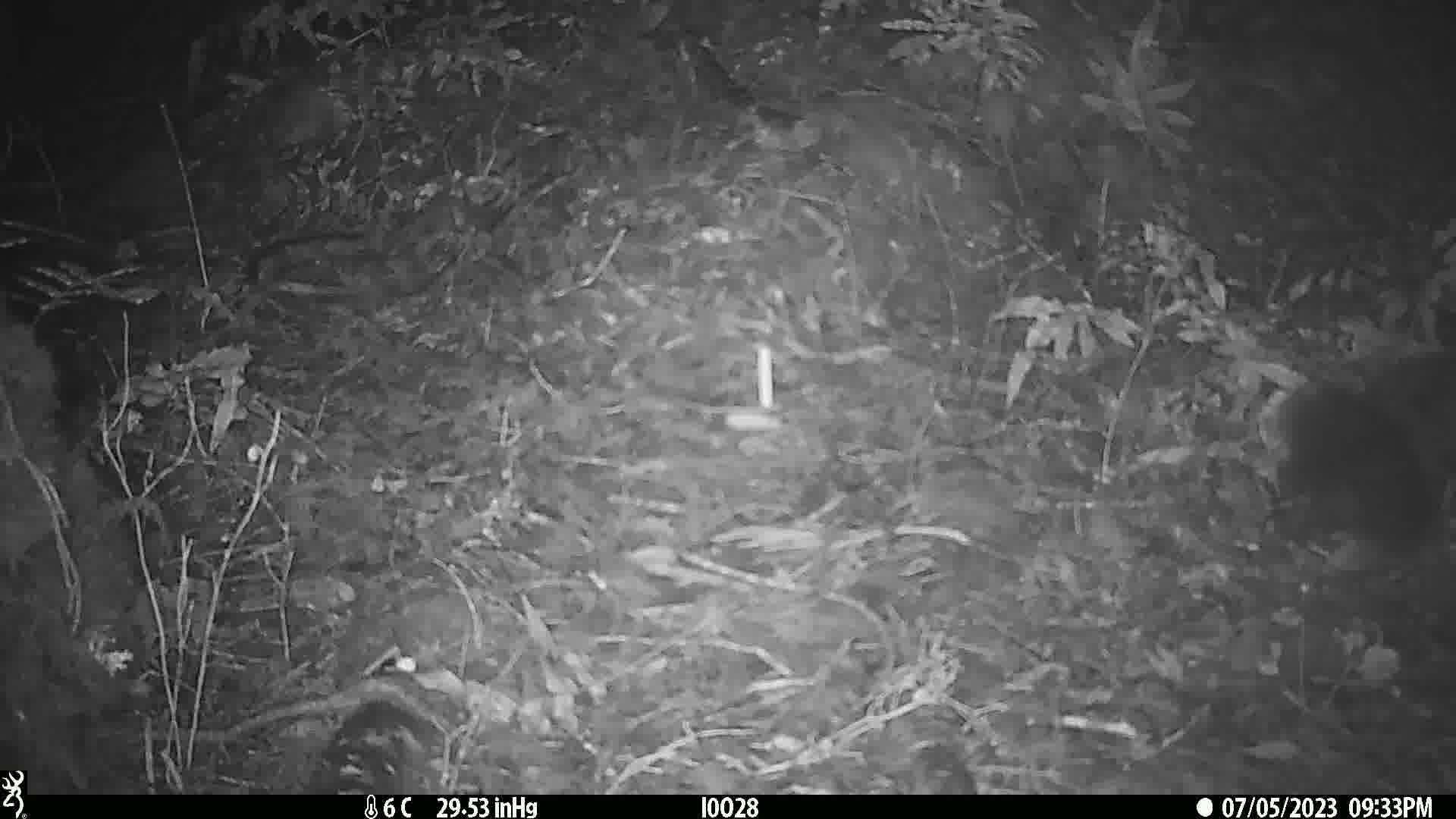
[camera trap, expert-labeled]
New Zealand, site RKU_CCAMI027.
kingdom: Animalia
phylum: Chordata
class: Mammalia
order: Diprotodontia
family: Phalangeridae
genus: Trichosurus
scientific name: Trichosurus vulpecula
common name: common brushtail possum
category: possum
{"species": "possum (common brushtail possum) (Trichosurus vulpecula)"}